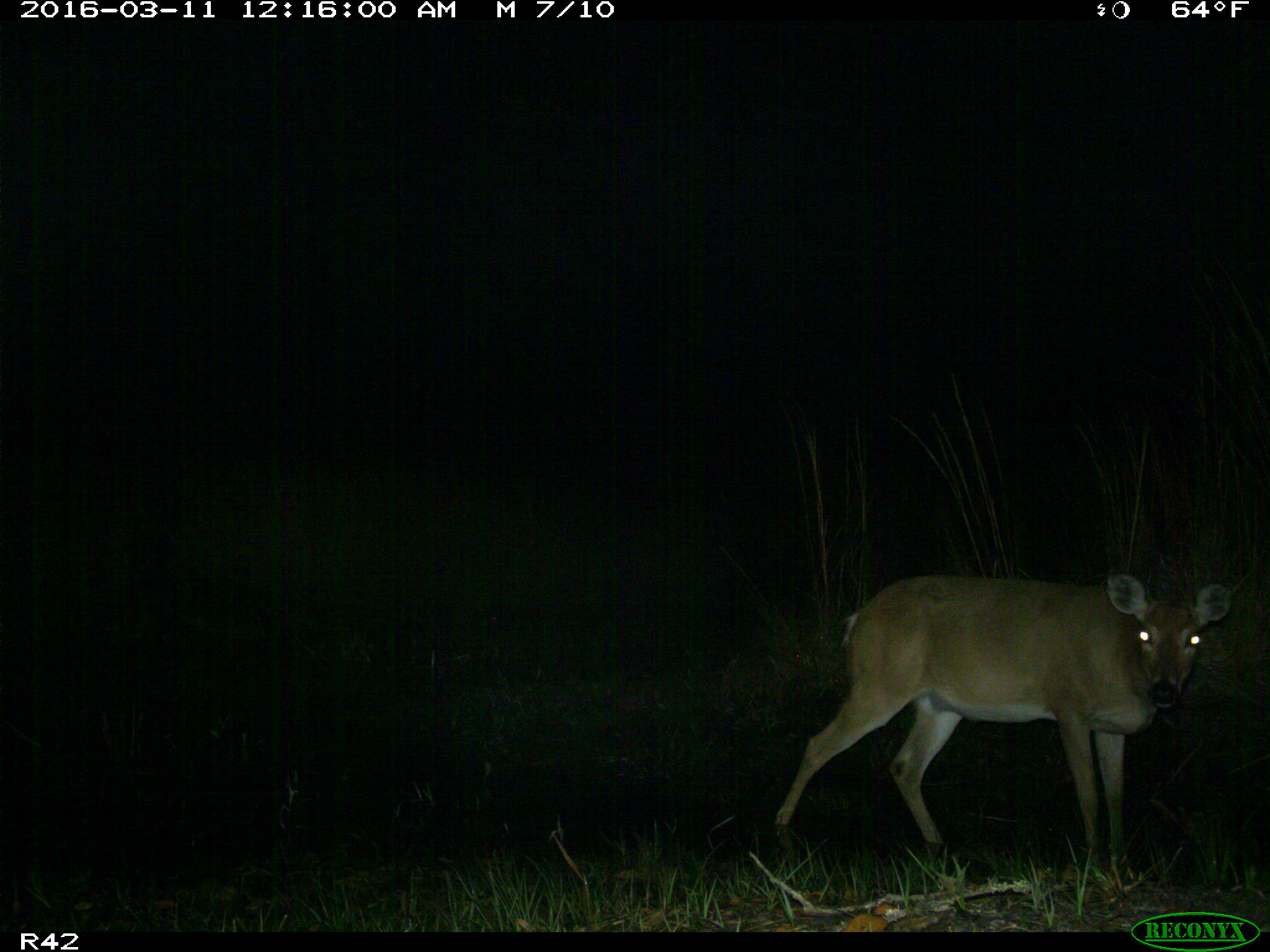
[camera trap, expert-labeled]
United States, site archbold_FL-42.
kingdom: Animalia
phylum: Chordata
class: Mammalia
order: Artiodactyla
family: Cervidae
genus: Odocoileus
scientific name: Odocoileus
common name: deer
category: unidentified deer